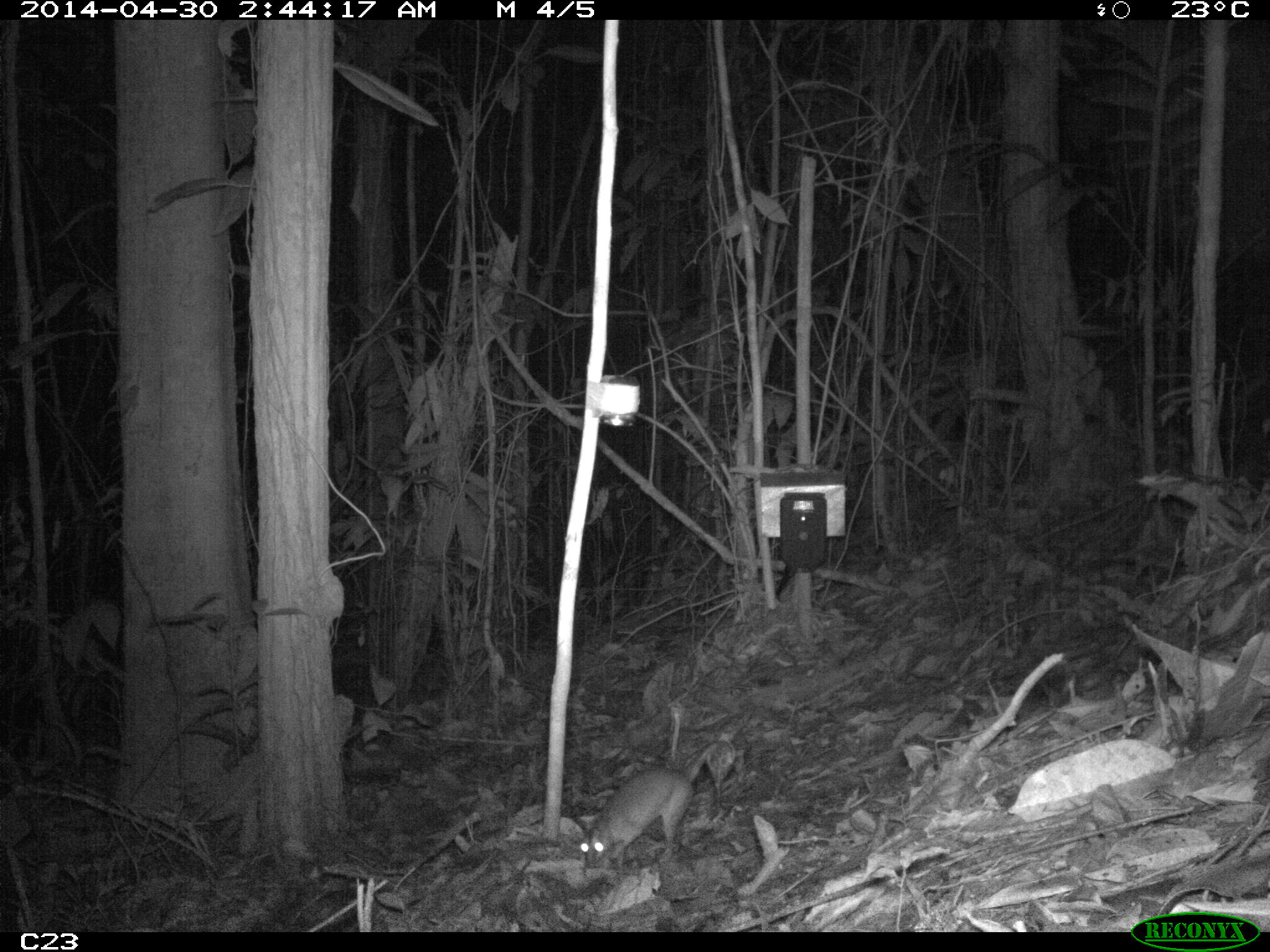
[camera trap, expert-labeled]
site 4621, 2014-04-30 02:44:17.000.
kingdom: Animalia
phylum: Chordata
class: Mammalia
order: Didelphimorphia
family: Didelphidae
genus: Metachirus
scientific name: Metachirus nudicaudatus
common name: brown four-eyed opossum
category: metachirus nudicudatus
Metachirus nudicudatus (brown four-eyed opossum) (Metachirus nudicaudatus), count 1, age adult, sex female.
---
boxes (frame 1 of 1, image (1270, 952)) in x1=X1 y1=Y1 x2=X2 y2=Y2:
metachirus nudicudatus: x1=576 y1=765 x2=698 y2=868